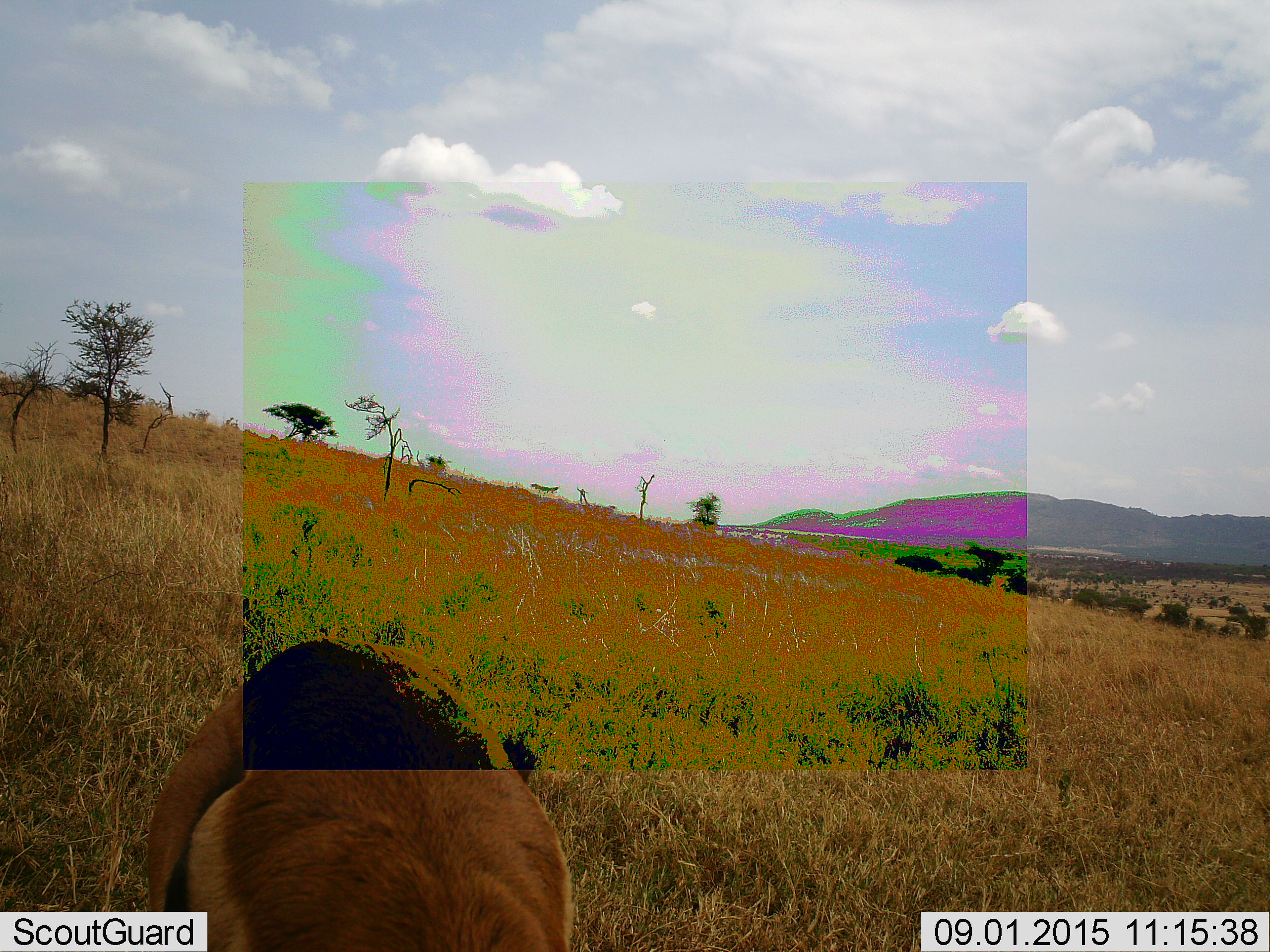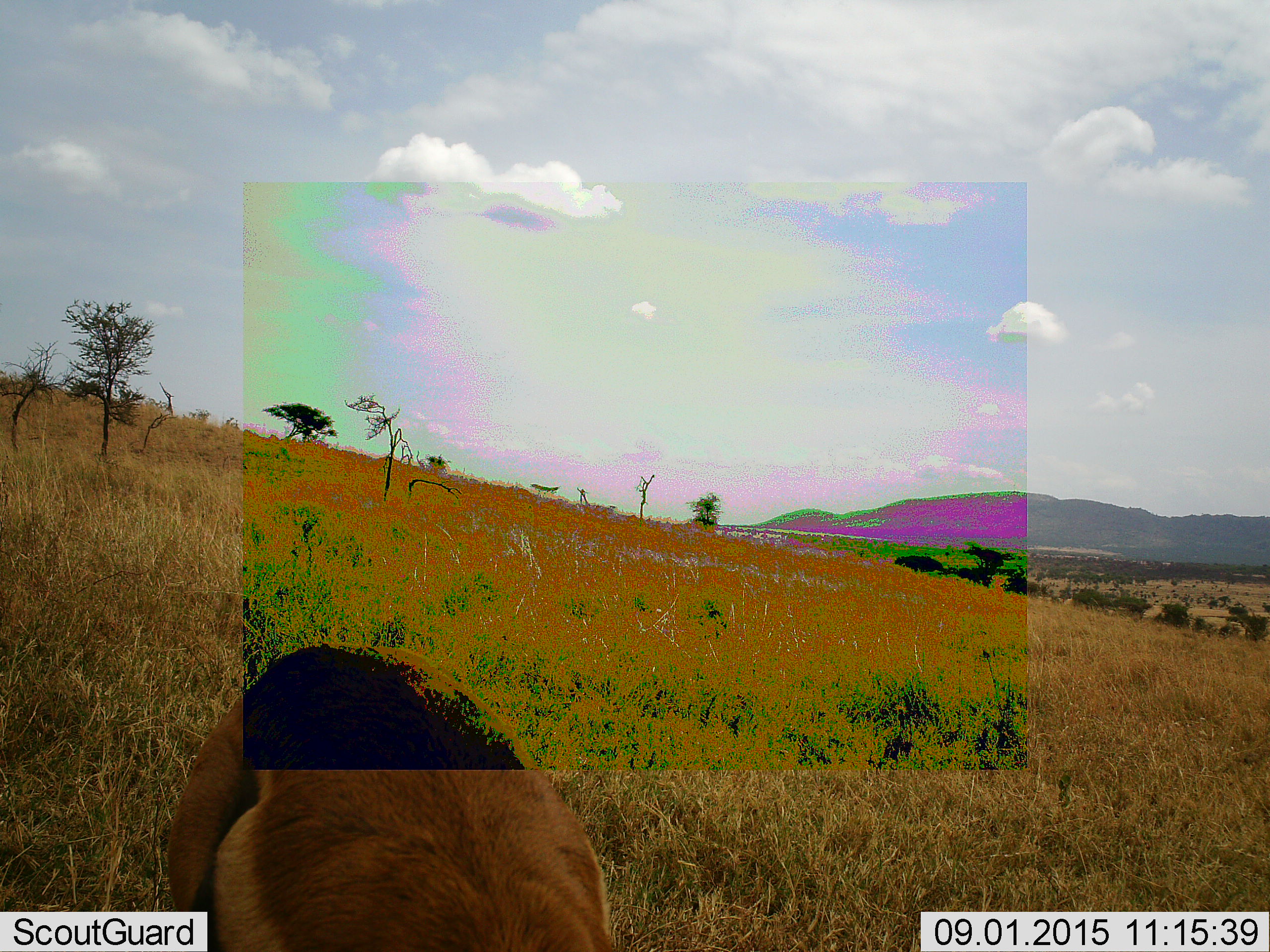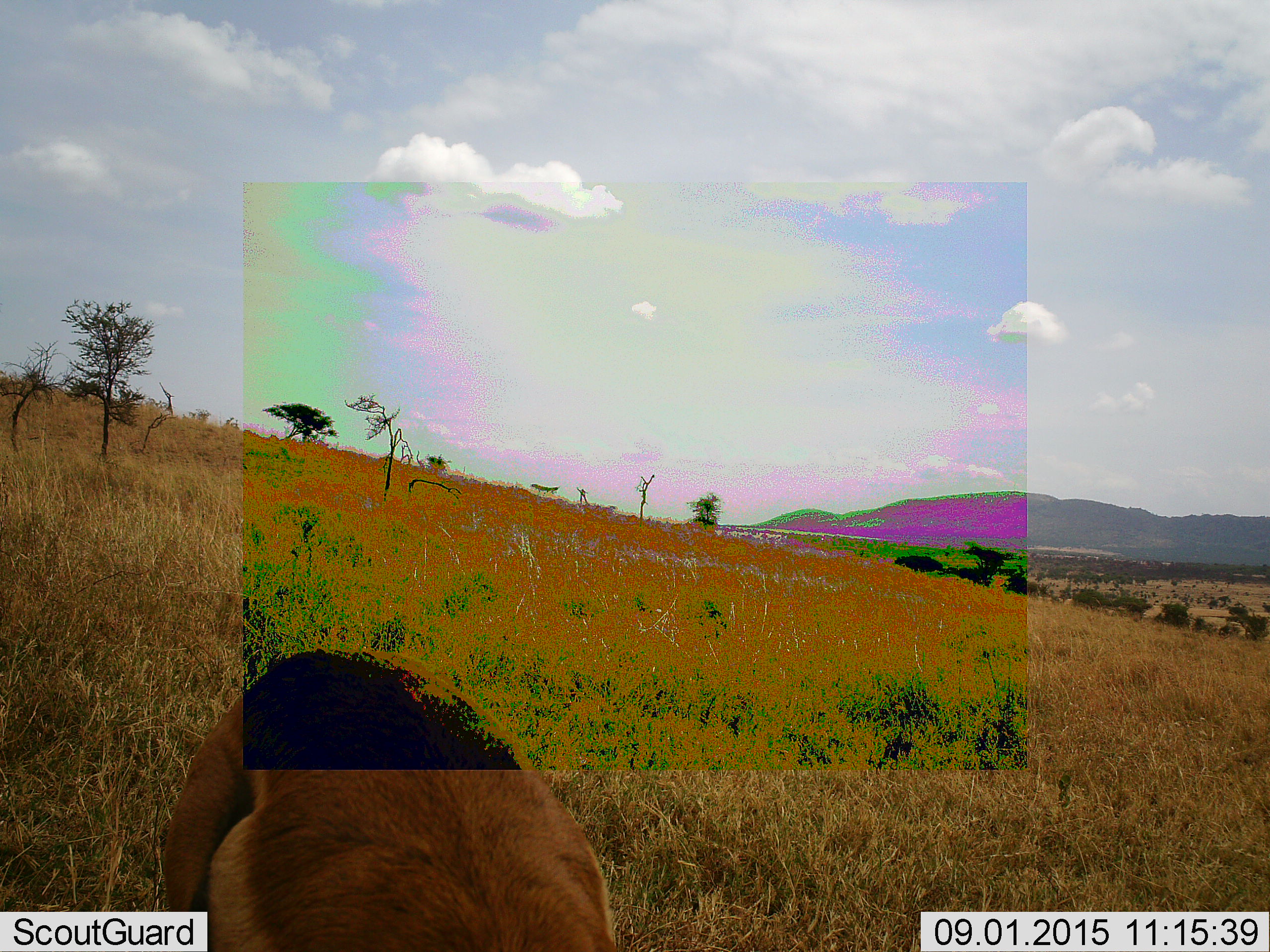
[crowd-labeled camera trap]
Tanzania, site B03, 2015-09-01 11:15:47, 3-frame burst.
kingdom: Animalia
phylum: Chordata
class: Mammalia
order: Artiodactyla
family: Bovidae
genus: Eudorcas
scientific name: Eudorcas thomsonii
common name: thomson's gazelle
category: gazellethomsons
Gazellethomsons (thomson's gazelle) (Eudorcas thomsonii), count 1. Behavior (volunteer vote fractions): standing 11%, resting 0%, moving 11%, interacting 0%. Young present (vote fraction): 0%. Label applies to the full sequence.